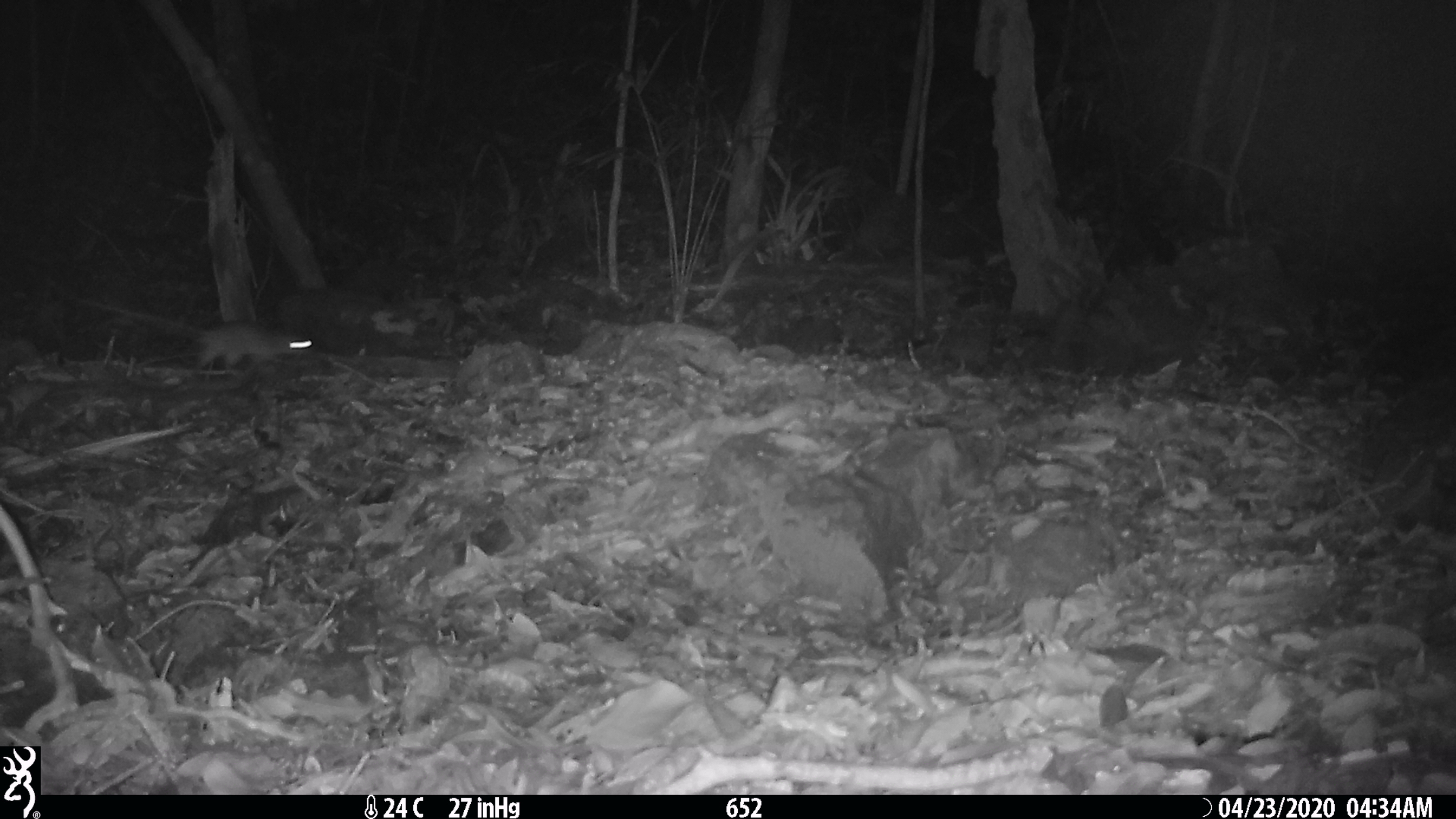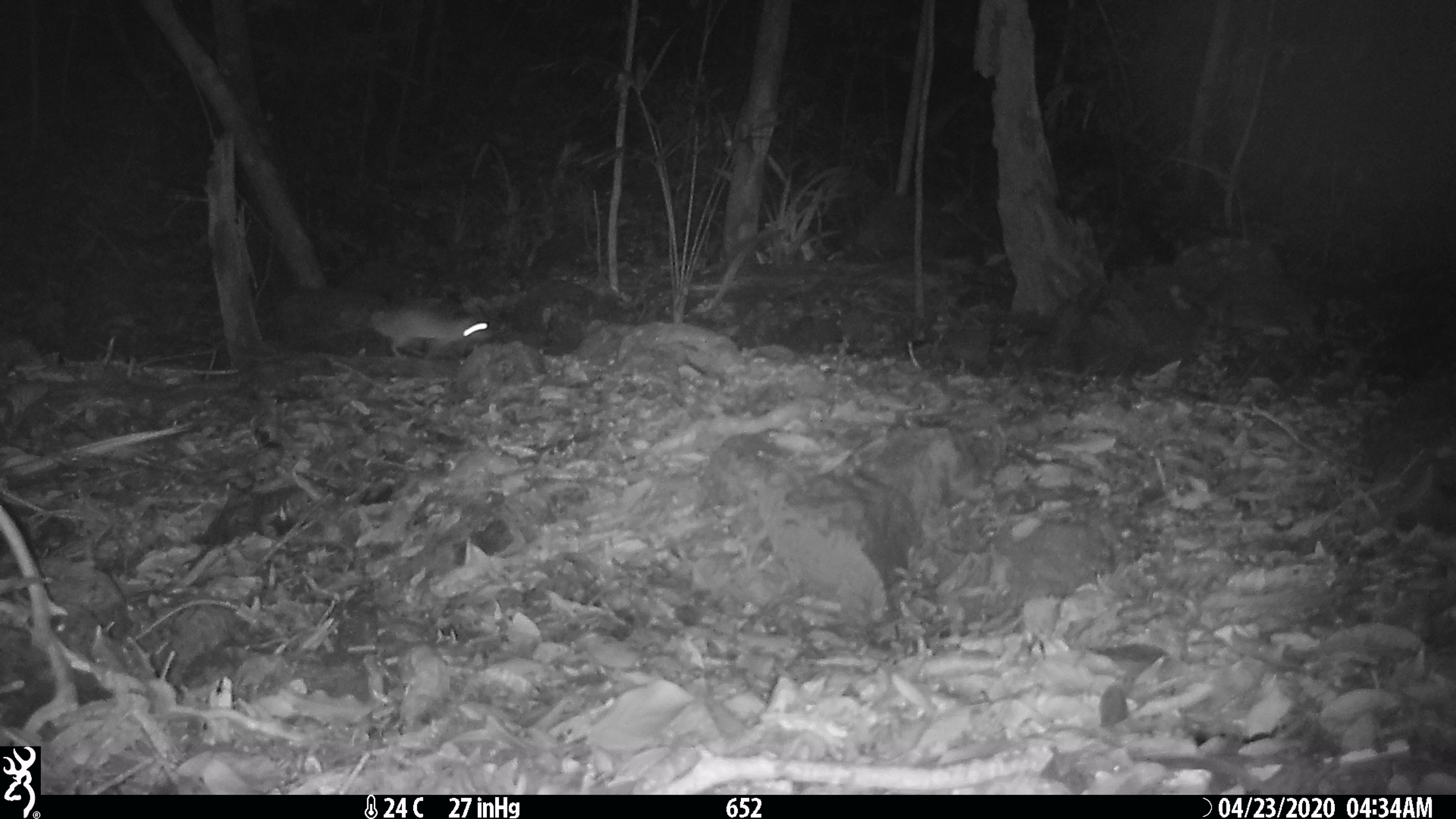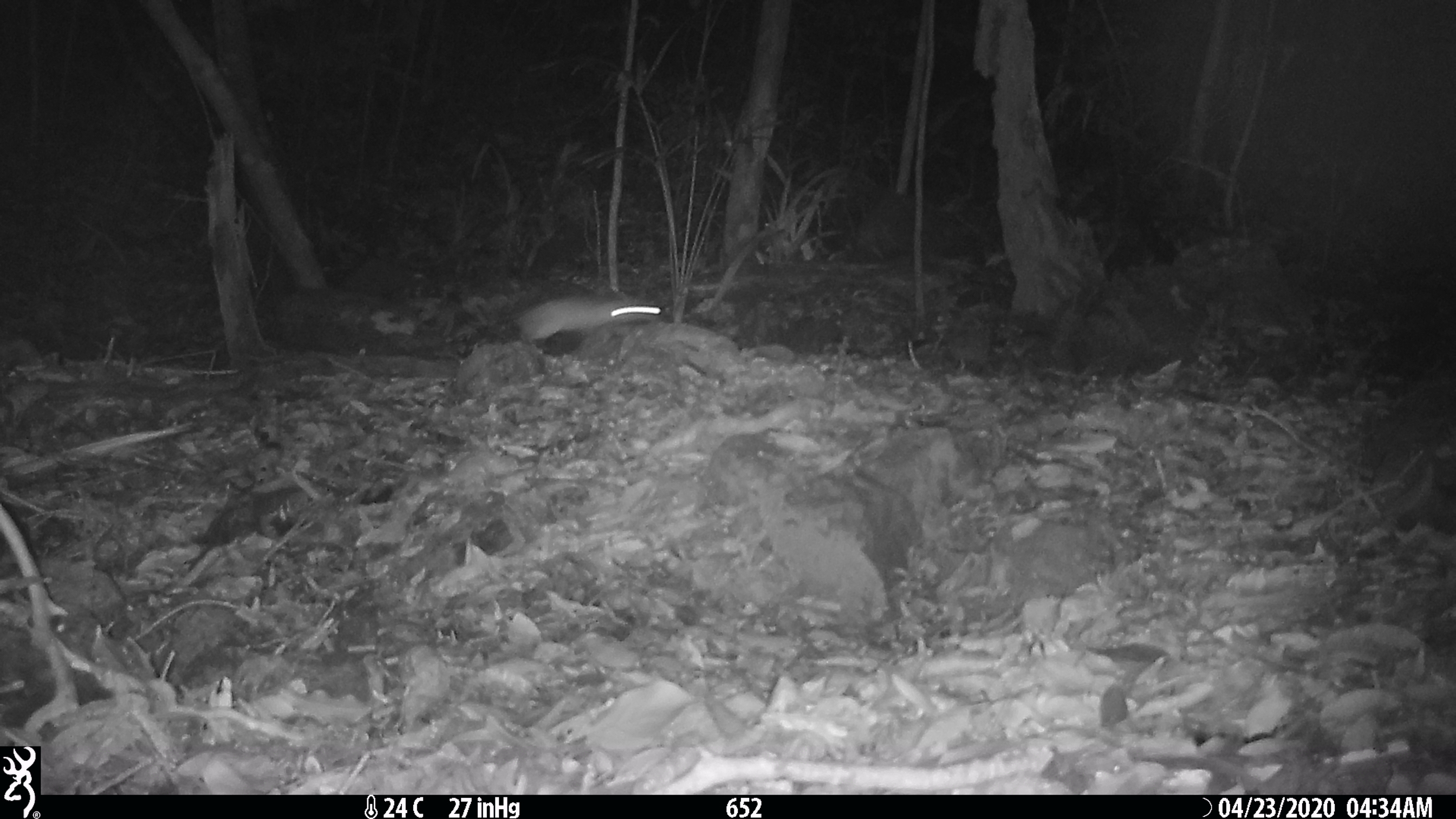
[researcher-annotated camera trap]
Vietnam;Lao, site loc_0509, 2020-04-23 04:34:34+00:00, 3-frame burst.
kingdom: Animalia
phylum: Chordata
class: Mammalia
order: Rodentia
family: Muridae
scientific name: Muridae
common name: old-world mice and rats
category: unidentified murid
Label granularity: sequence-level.